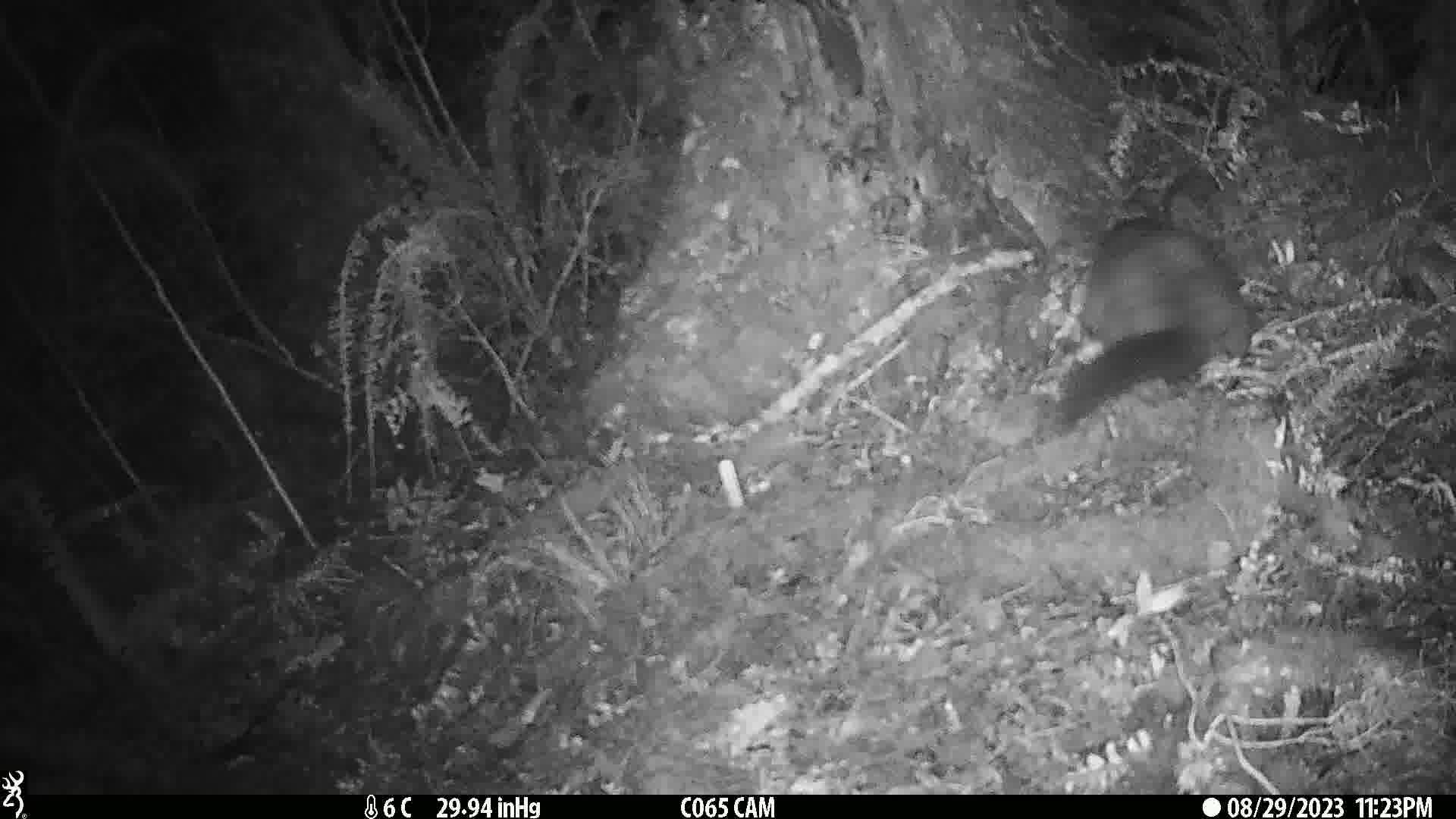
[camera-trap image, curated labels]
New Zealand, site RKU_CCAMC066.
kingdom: Animalia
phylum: Chordata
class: Mammalia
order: Diprotodontia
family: Phalangeridae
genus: Trichosurus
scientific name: Trichosurus vulpecula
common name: common brushtail possum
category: possum